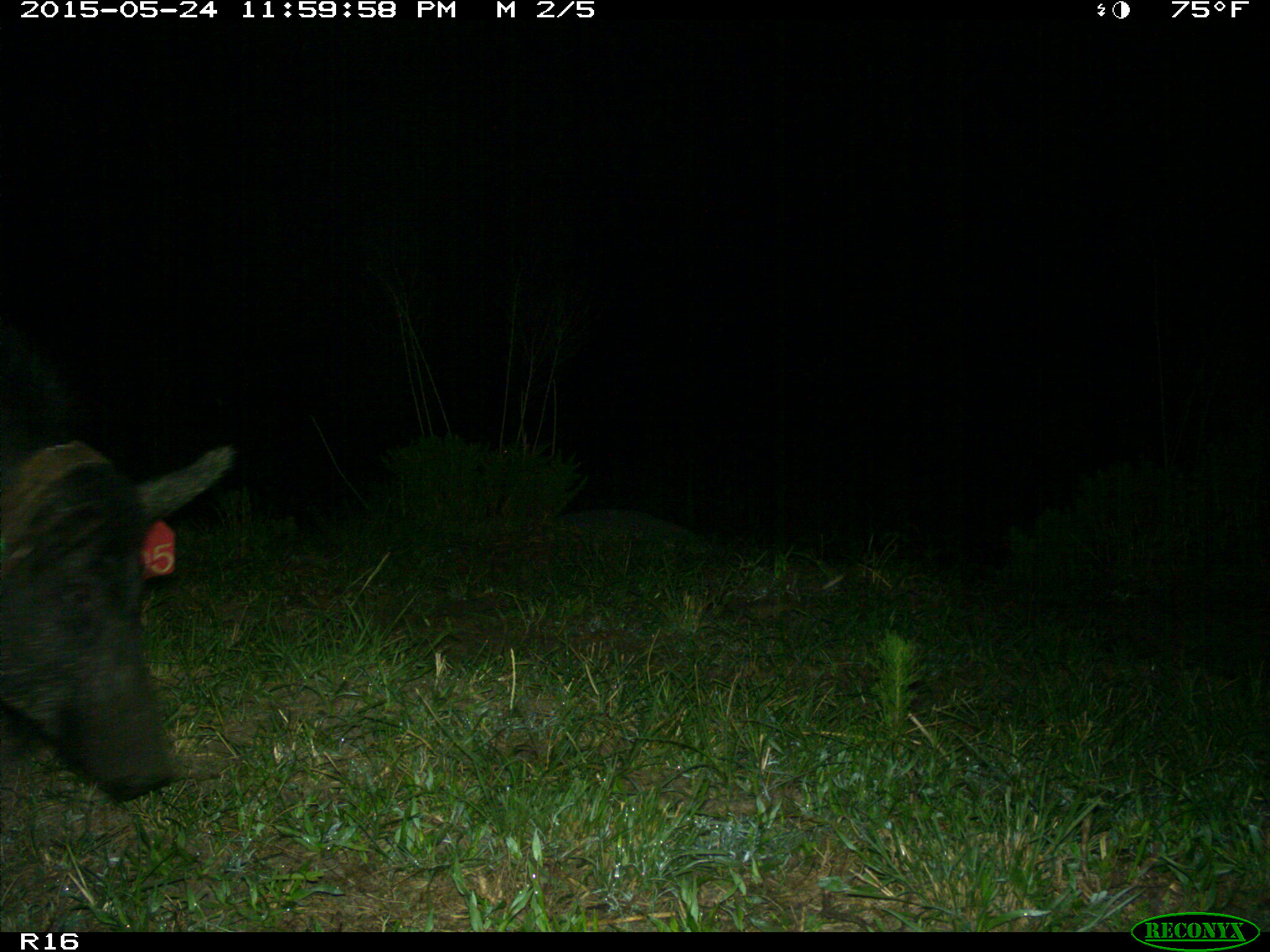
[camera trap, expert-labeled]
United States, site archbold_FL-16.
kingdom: Animalia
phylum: Chordata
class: Mammalia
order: Artiodactyla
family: Suidae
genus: Sus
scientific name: Sus scrofa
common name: wild boar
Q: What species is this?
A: Sus scrofa (wild boar).